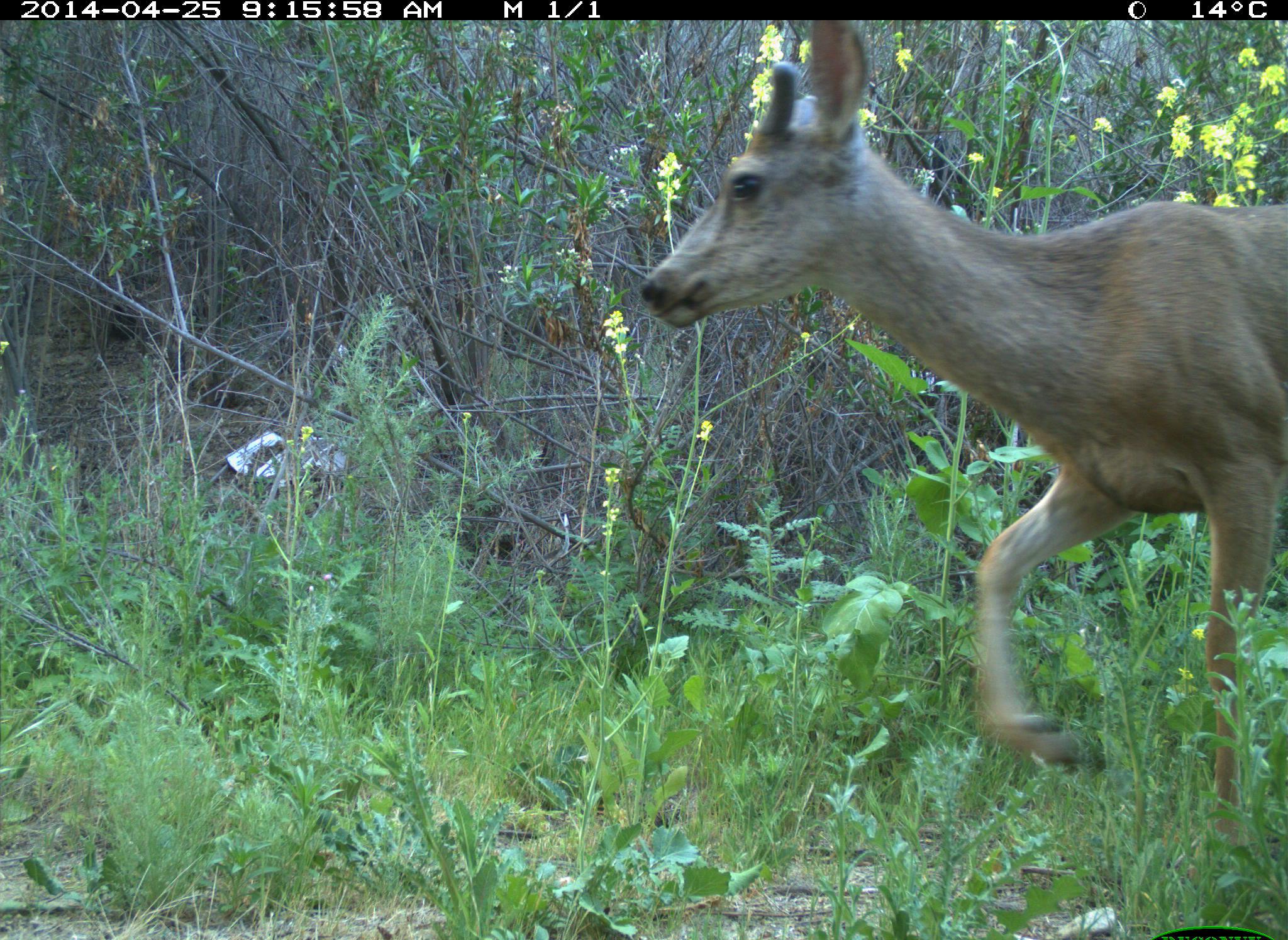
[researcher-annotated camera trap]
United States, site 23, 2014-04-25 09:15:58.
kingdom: Animalia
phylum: Chordata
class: Mammalia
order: Artiodactyla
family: Cervidae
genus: Odocoileus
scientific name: Odocoileus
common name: deer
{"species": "deer (Odocoileus)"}